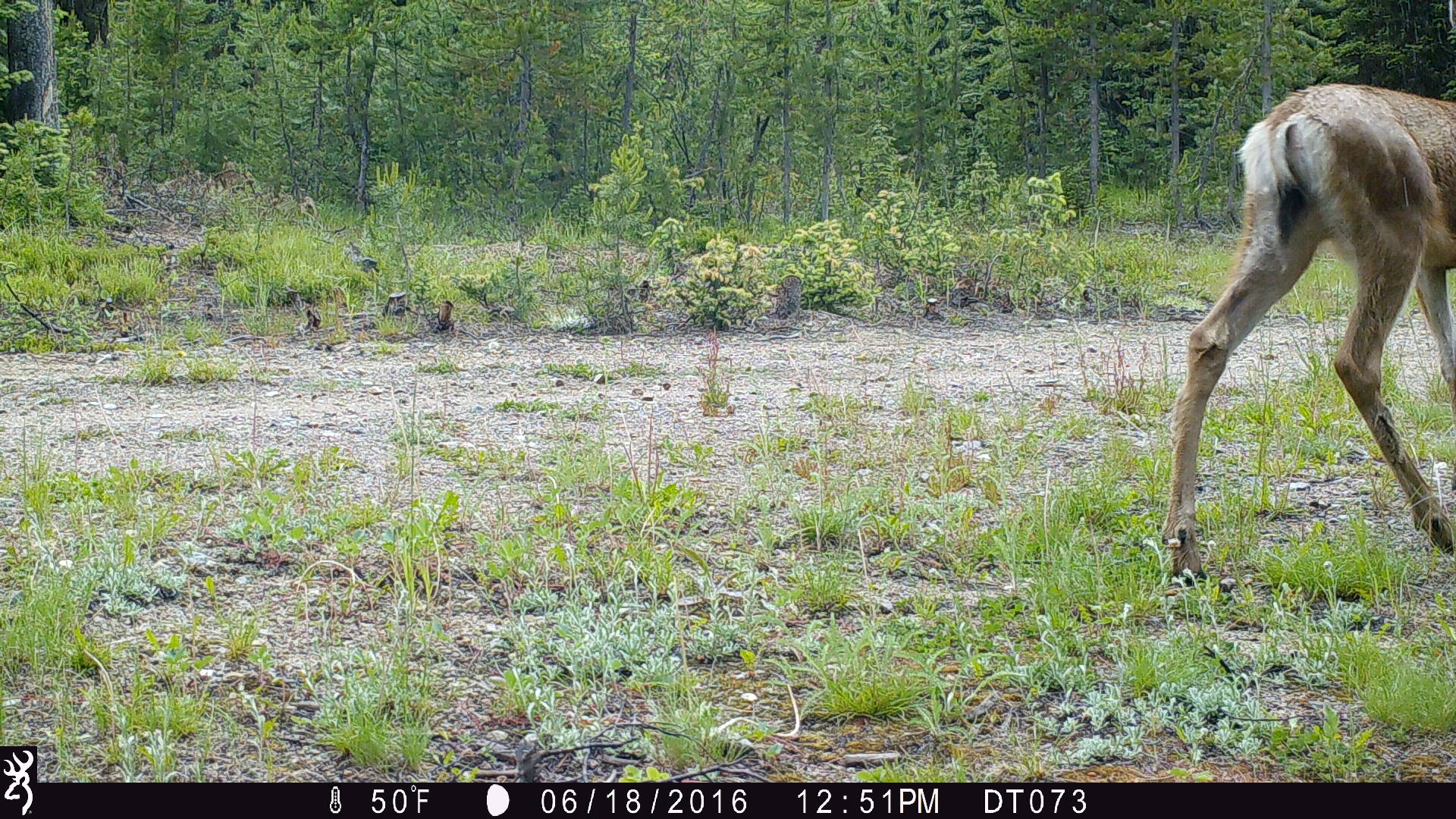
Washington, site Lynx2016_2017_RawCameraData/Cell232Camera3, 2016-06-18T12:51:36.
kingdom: Animalia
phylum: Chordata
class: Mammalia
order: Artiodactyla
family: Cervidae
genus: Odocoileus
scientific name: Odocoileus hemionus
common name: mule deer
Odocoileus hemionus (mule deer). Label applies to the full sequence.